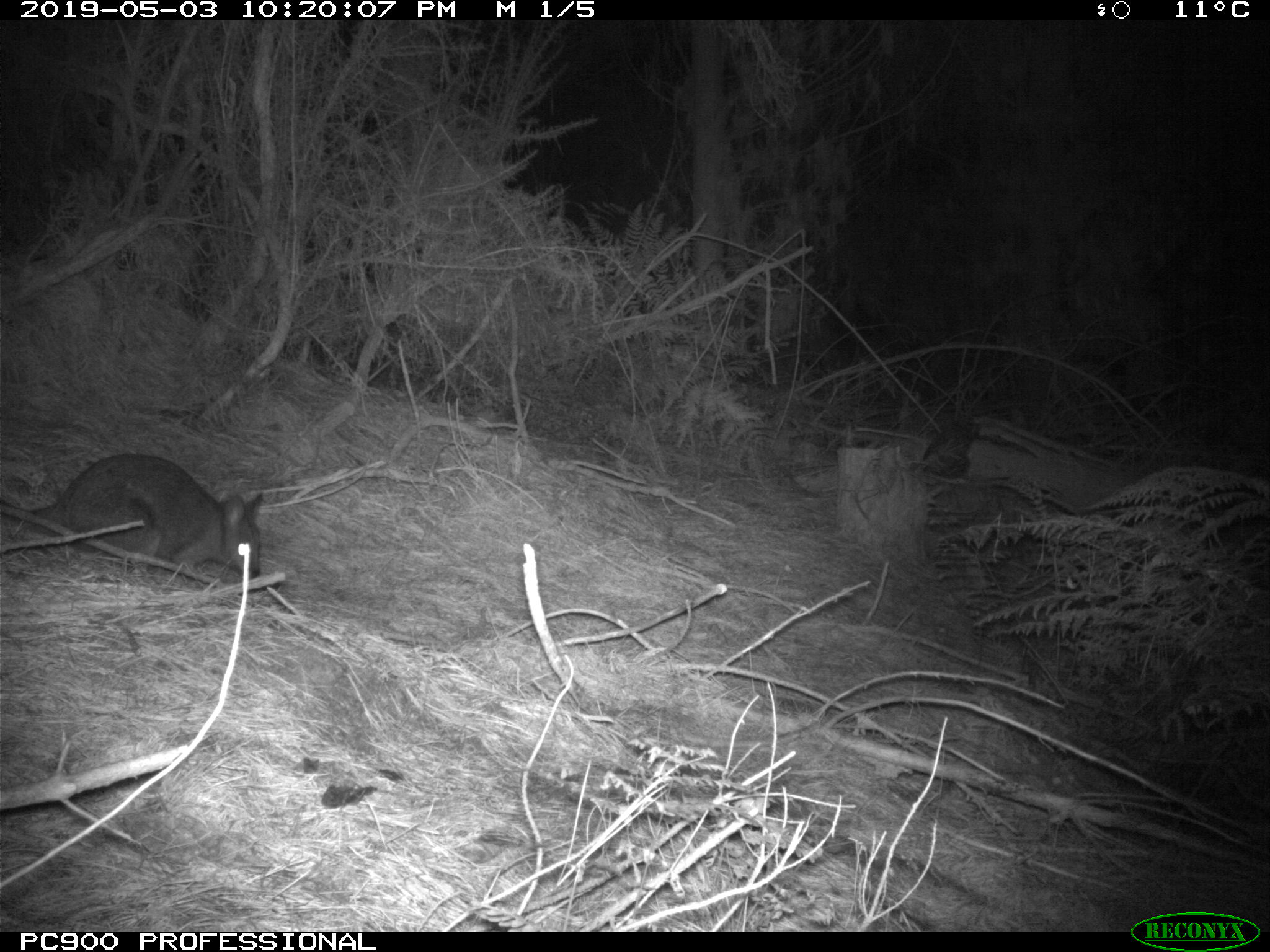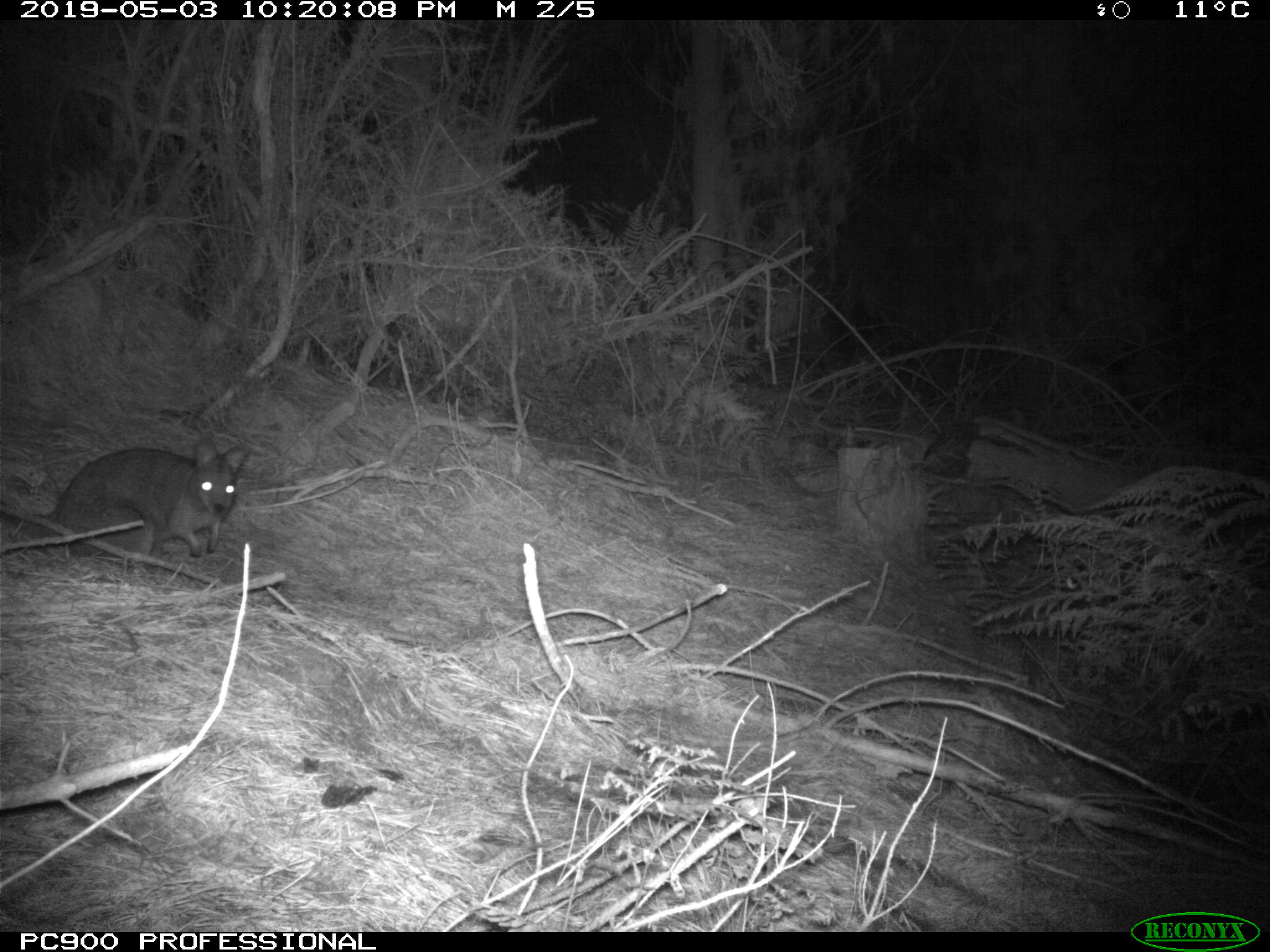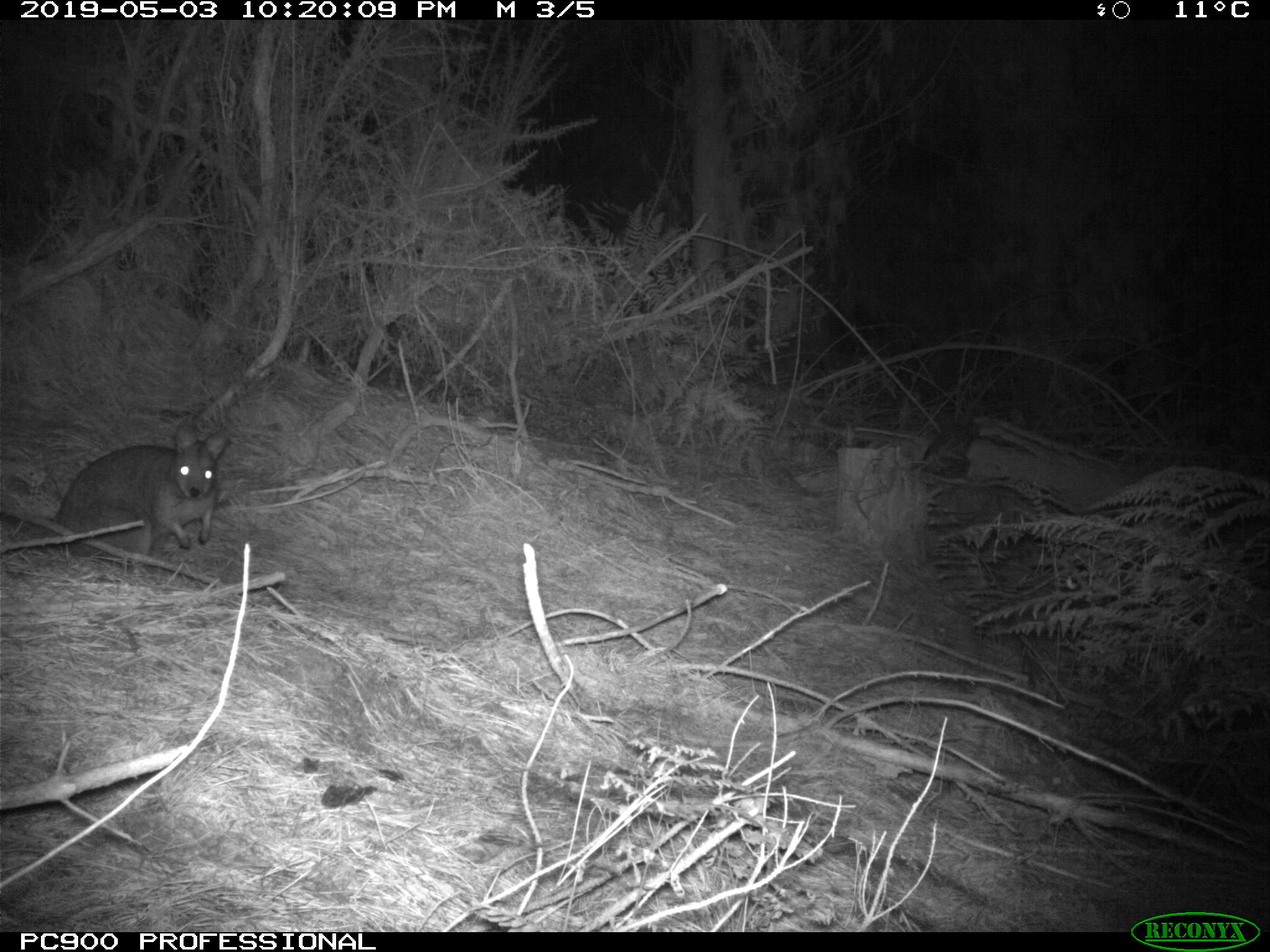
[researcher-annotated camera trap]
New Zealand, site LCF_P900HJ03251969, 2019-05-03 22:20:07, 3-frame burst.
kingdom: Animalia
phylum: Chordata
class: Mammalia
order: Diprotodontia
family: Macropodidae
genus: Notamacropus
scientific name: Notamacropus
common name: wallaby